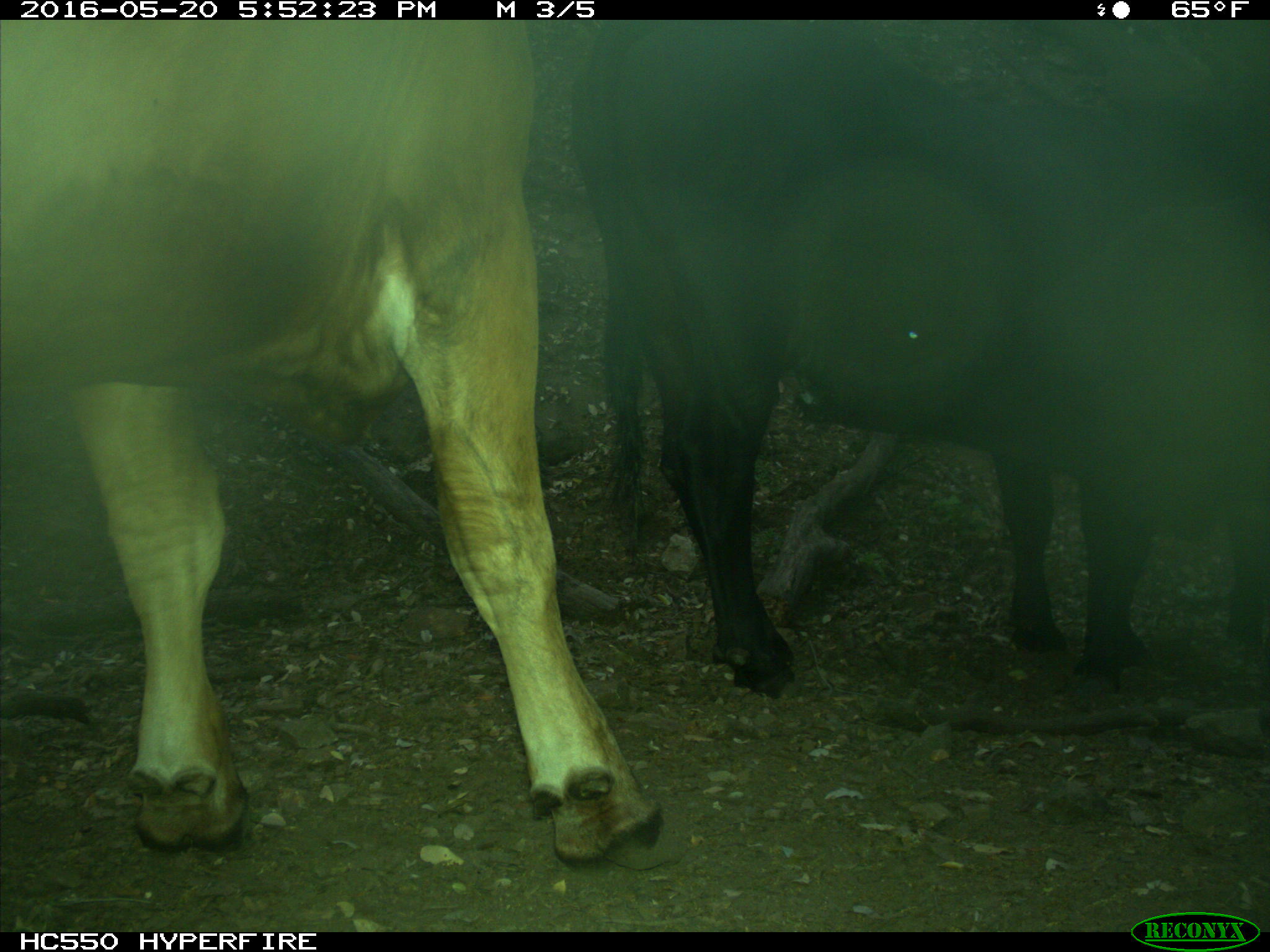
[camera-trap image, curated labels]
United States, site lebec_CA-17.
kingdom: Animalia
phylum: Chordata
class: Mammalia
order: Artiodactyla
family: Bovidae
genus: Bos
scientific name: Bos taurus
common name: domestic cow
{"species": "Bos taurus (domestic cow)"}